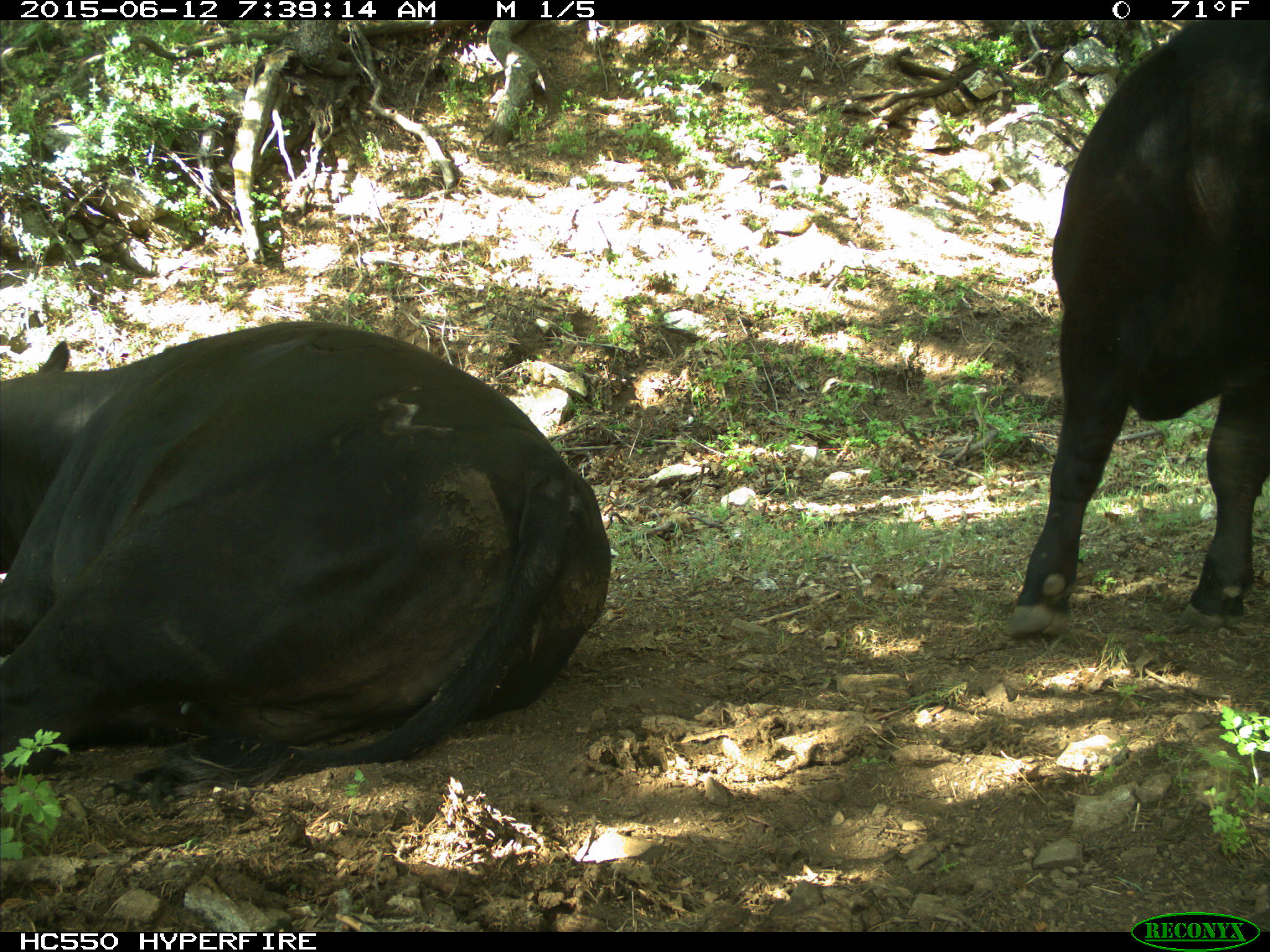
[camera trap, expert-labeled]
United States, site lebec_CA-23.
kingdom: Animalia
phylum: Chordata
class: Mammalia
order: Artiodactyla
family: Bovidae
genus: Bos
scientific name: Bos taurus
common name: domestic cow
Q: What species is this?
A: Bos taurus (domestic cow).